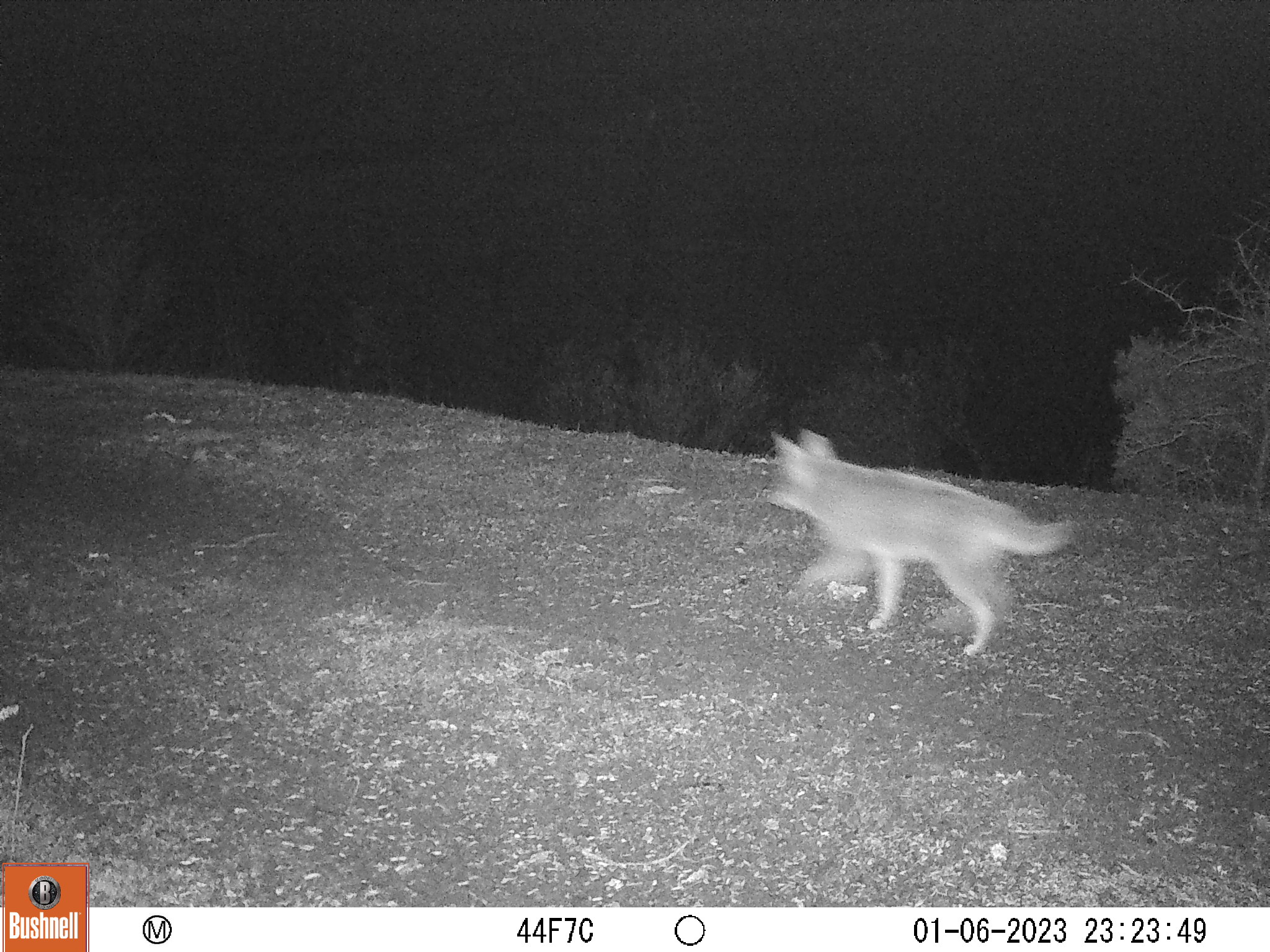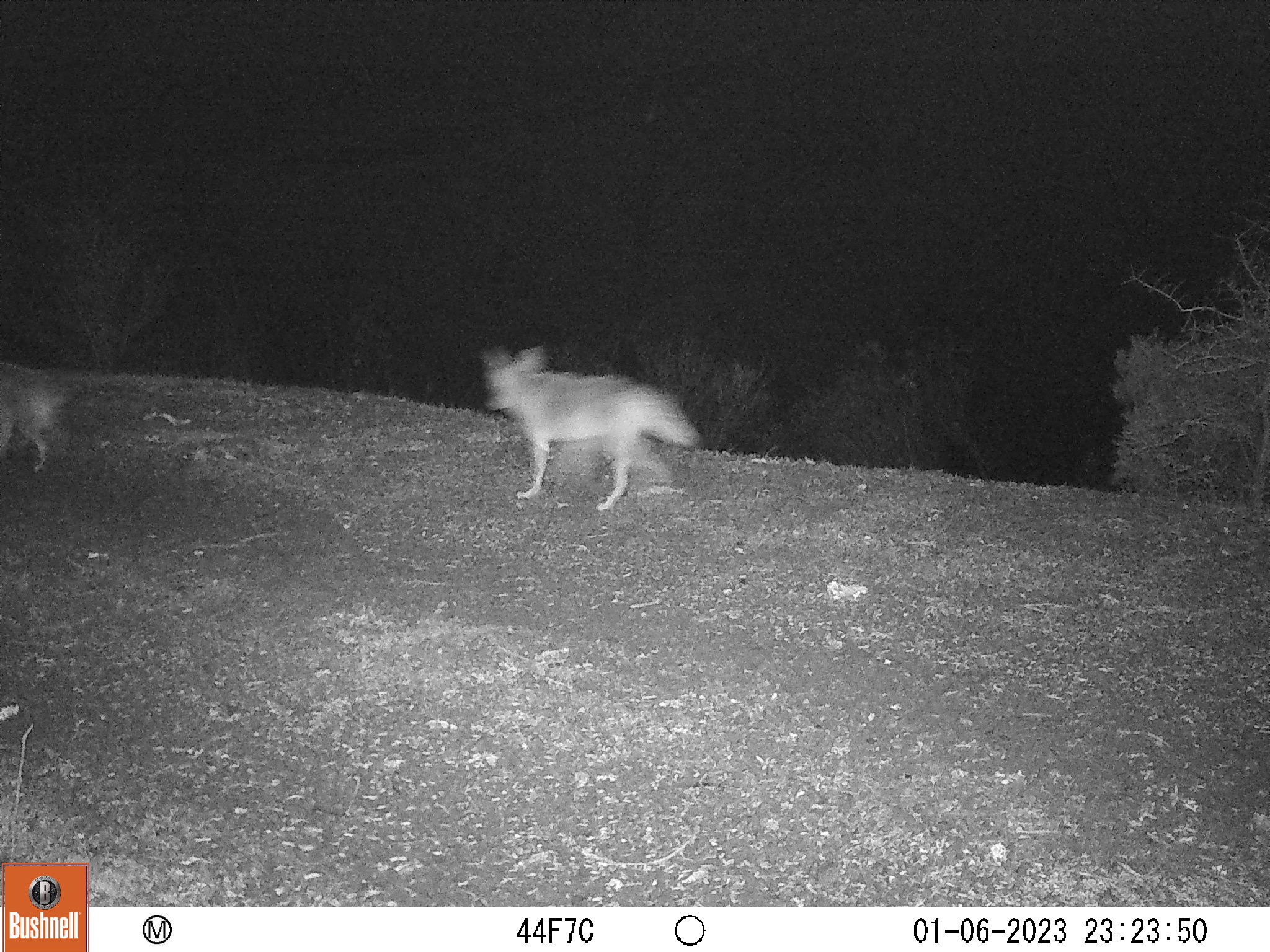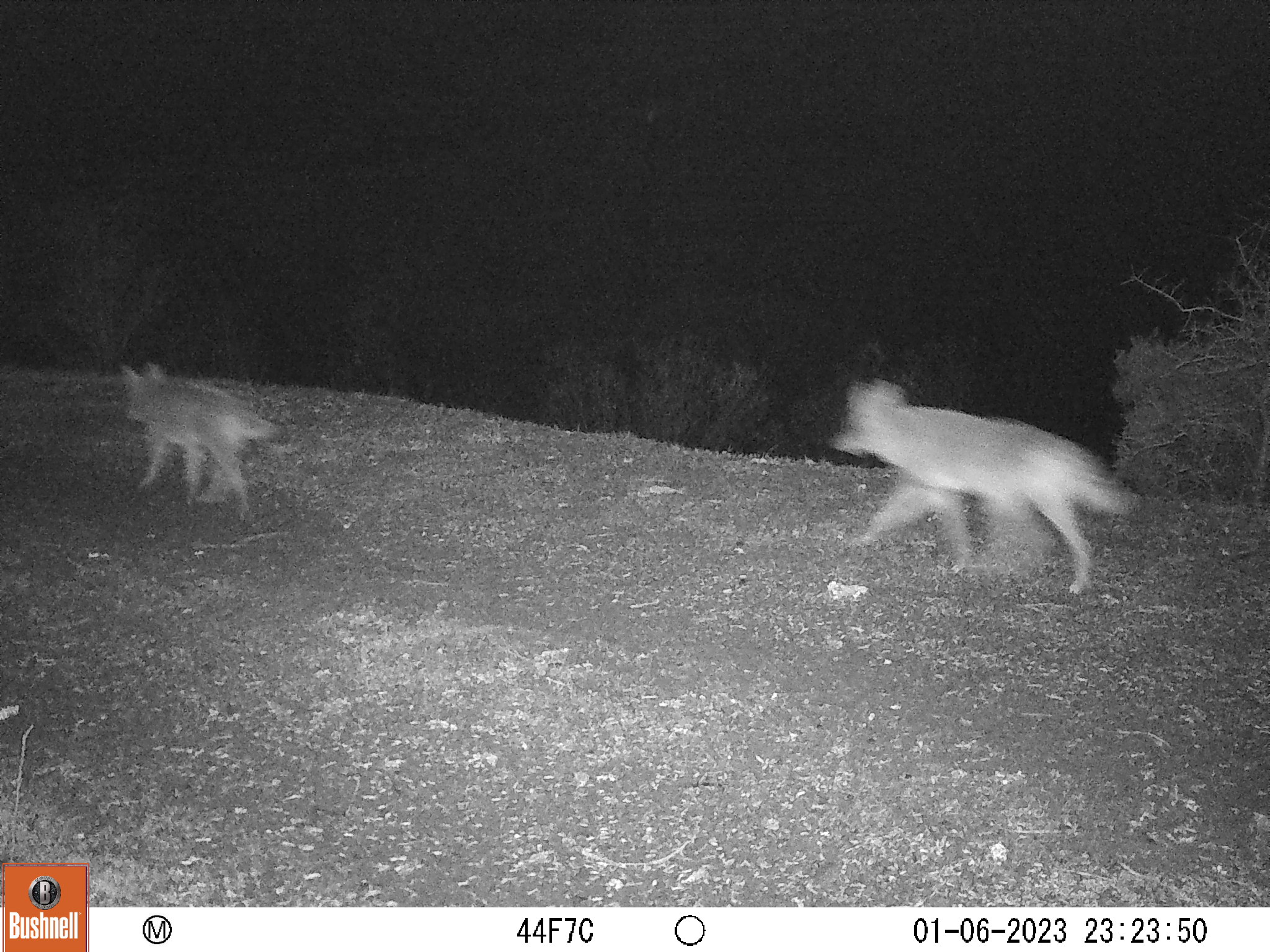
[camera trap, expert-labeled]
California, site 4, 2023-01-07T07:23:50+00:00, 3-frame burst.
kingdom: Animalia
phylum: Chordata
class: Mammalia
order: Carnivora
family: Canidae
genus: Canis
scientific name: Canis latrans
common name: coyote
Coyote (Canis latrans).